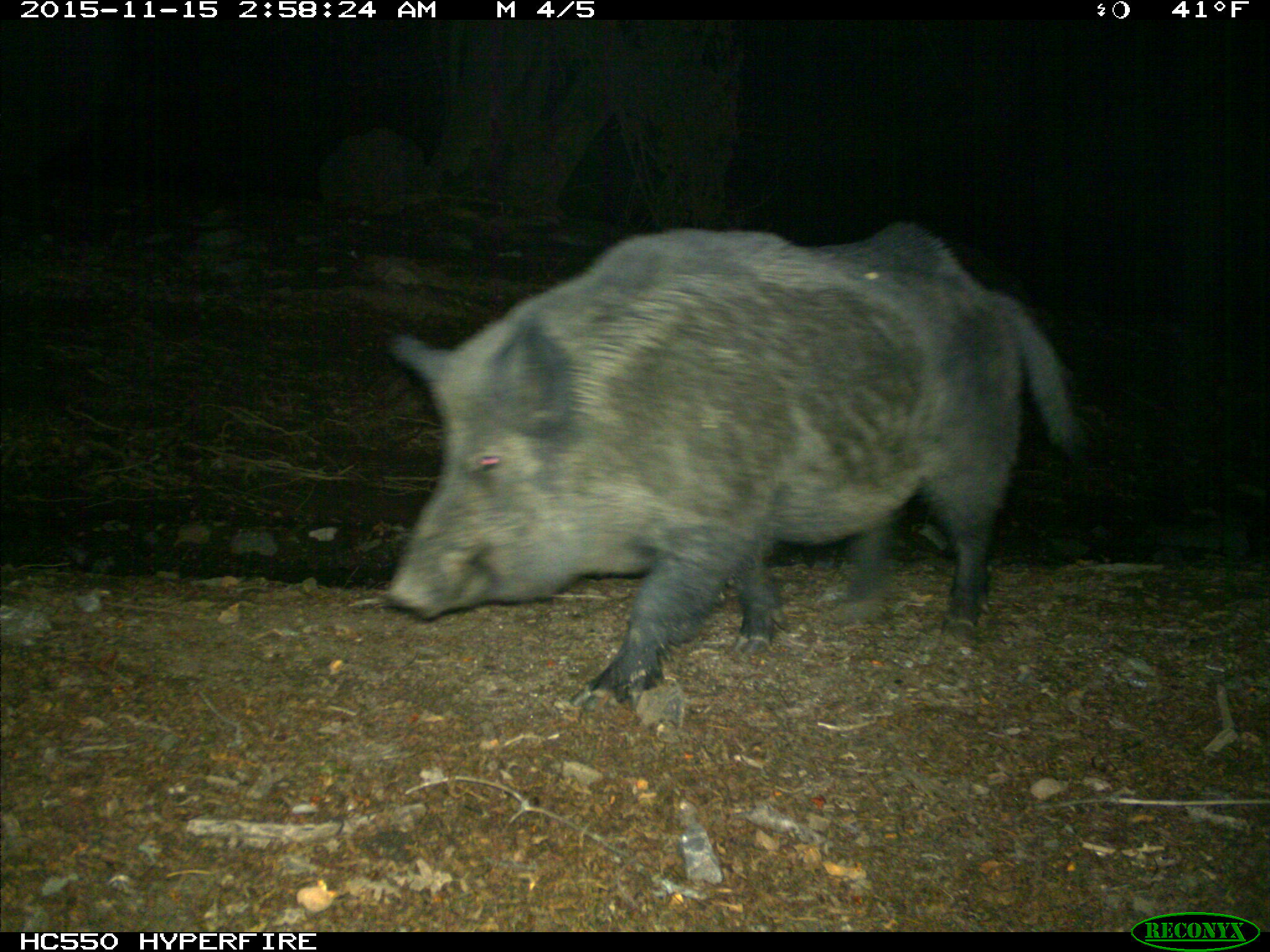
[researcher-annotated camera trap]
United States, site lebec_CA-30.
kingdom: Animalia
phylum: Chordata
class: Mammalia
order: Artiodactyla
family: Suidae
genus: Sus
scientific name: Sus scrofa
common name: wild boar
Sus scrofa (wild boar).